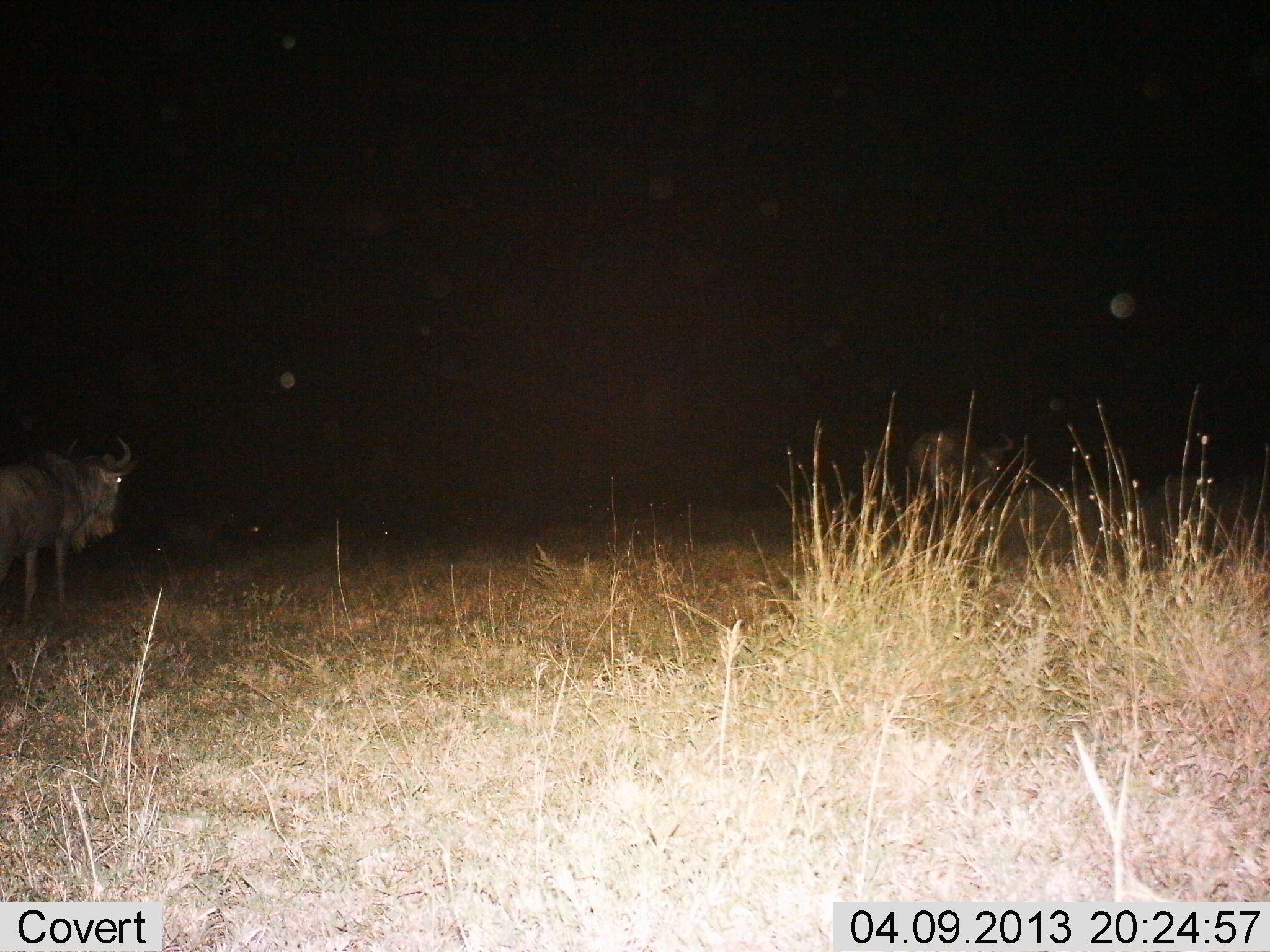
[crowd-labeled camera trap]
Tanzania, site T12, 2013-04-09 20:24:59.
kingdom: Animalia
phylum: Chordata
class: Mammalia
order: Artiodactyla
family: Bovidae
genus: Connochaetes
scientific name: Connochaetes taurinus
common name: blue wildebeest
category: wildebeest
Wildebeest (blue wildebeest) (Connochaetes taurinus), count 2. Behavior (volunteer vote fractions): standing 90%, resting 10%, moving 17%, interacting 0%. Young present (vote fraction): 0%. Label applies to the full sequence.